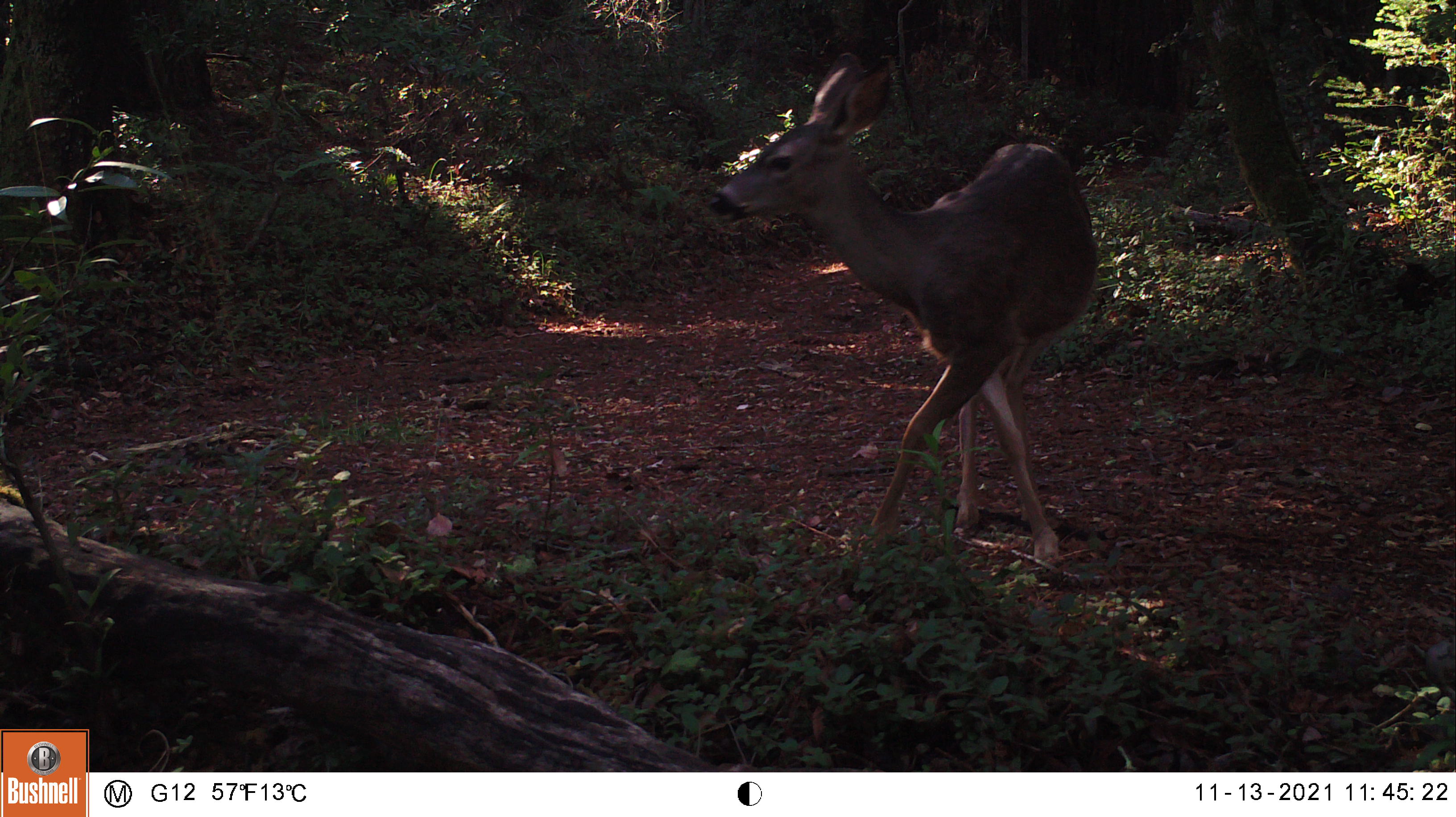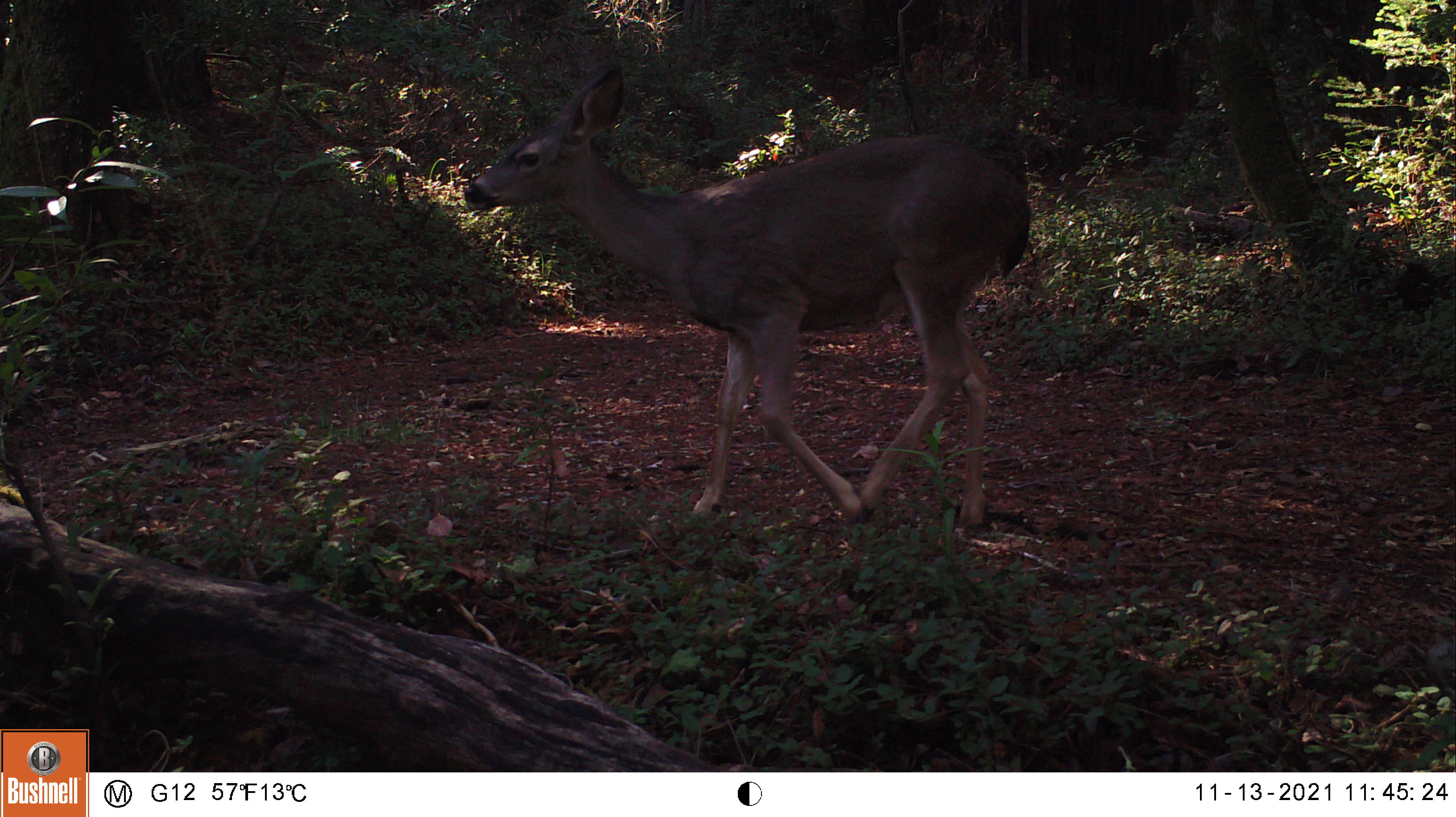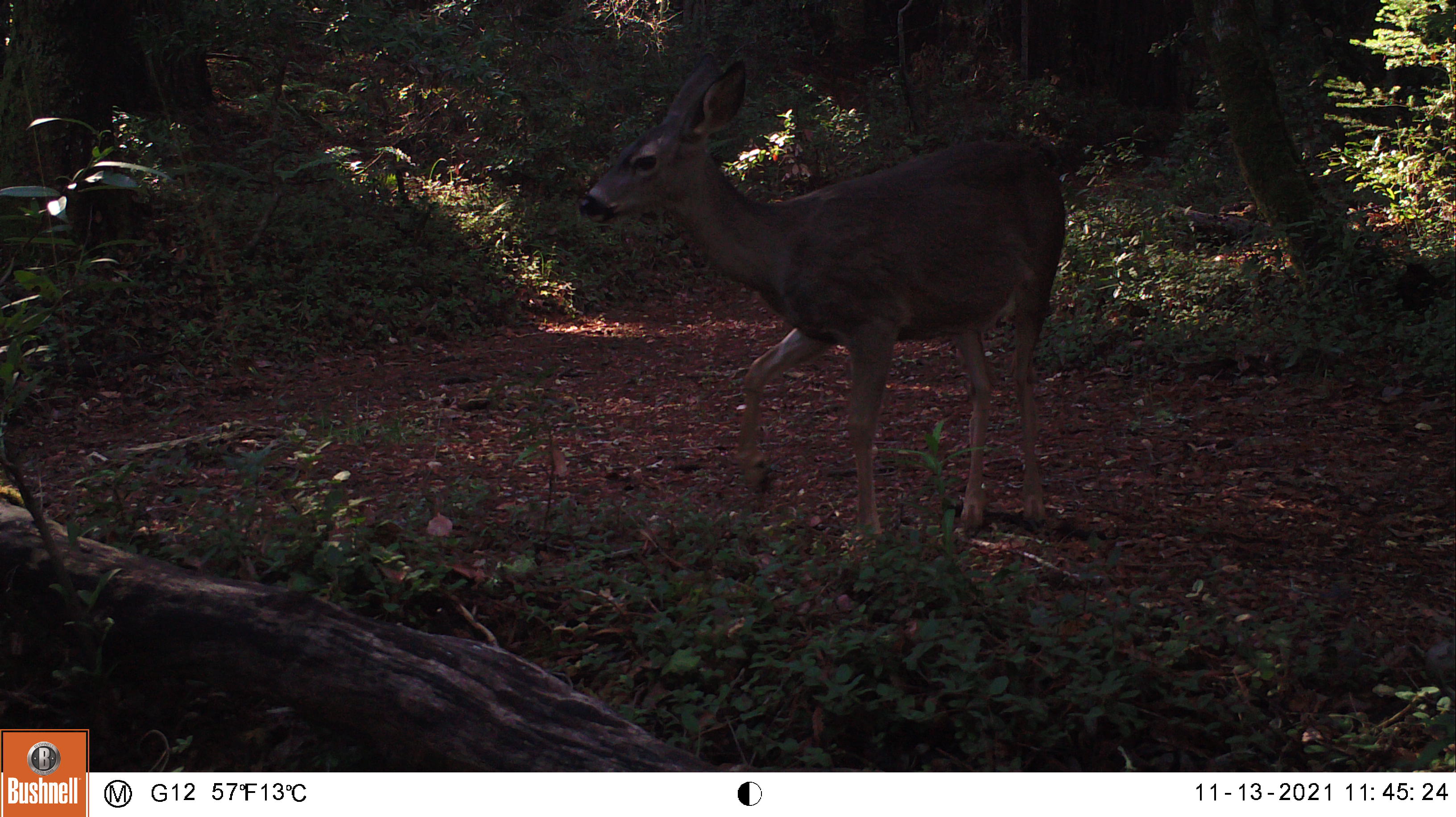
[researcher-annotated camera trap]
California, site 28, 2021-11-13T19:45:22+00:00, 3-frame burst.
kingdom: Animalia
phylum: Chordata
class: Mammalia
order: Artiodactyla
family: Cervidae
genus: Odocoileus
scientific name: Odocoileus hemionus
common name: mule deer